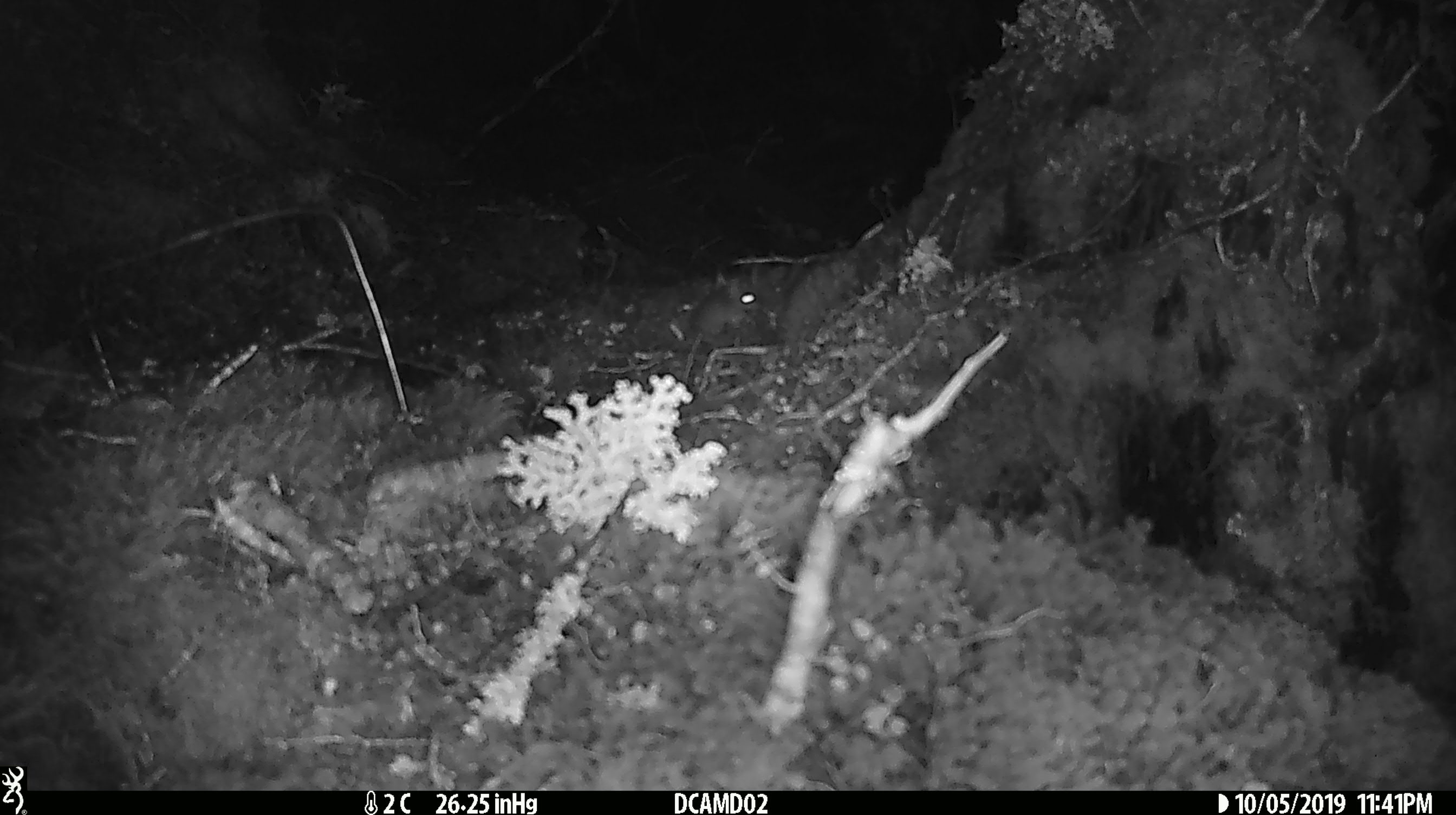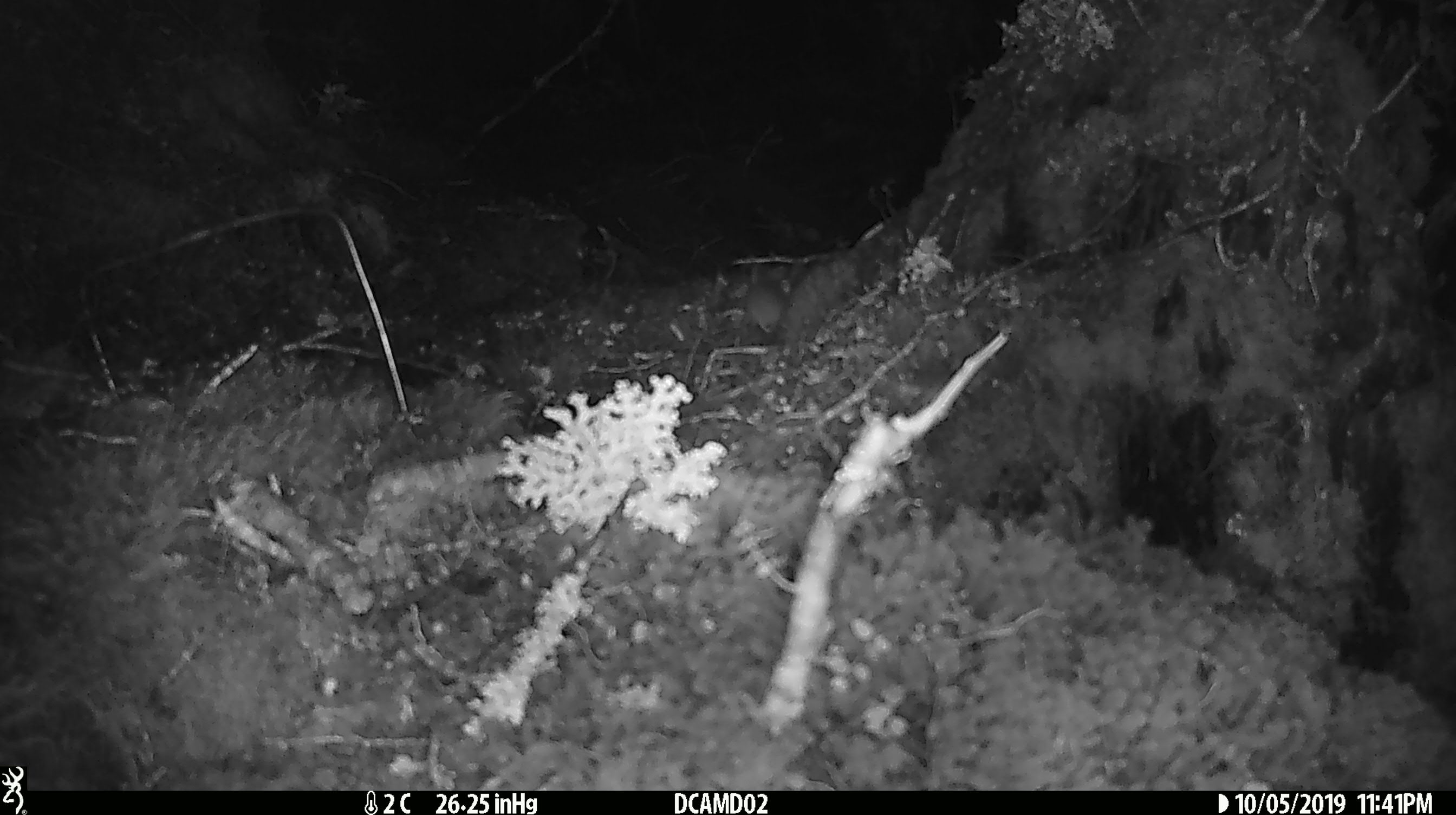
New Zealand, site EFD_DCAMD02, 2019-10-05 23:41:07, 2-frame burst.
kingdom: Animalia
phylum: Chordata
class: Mammalia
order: Rodentia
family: Muridae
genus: Mus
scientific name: Mus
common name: mouse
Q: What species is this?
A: Mouse (Mus).